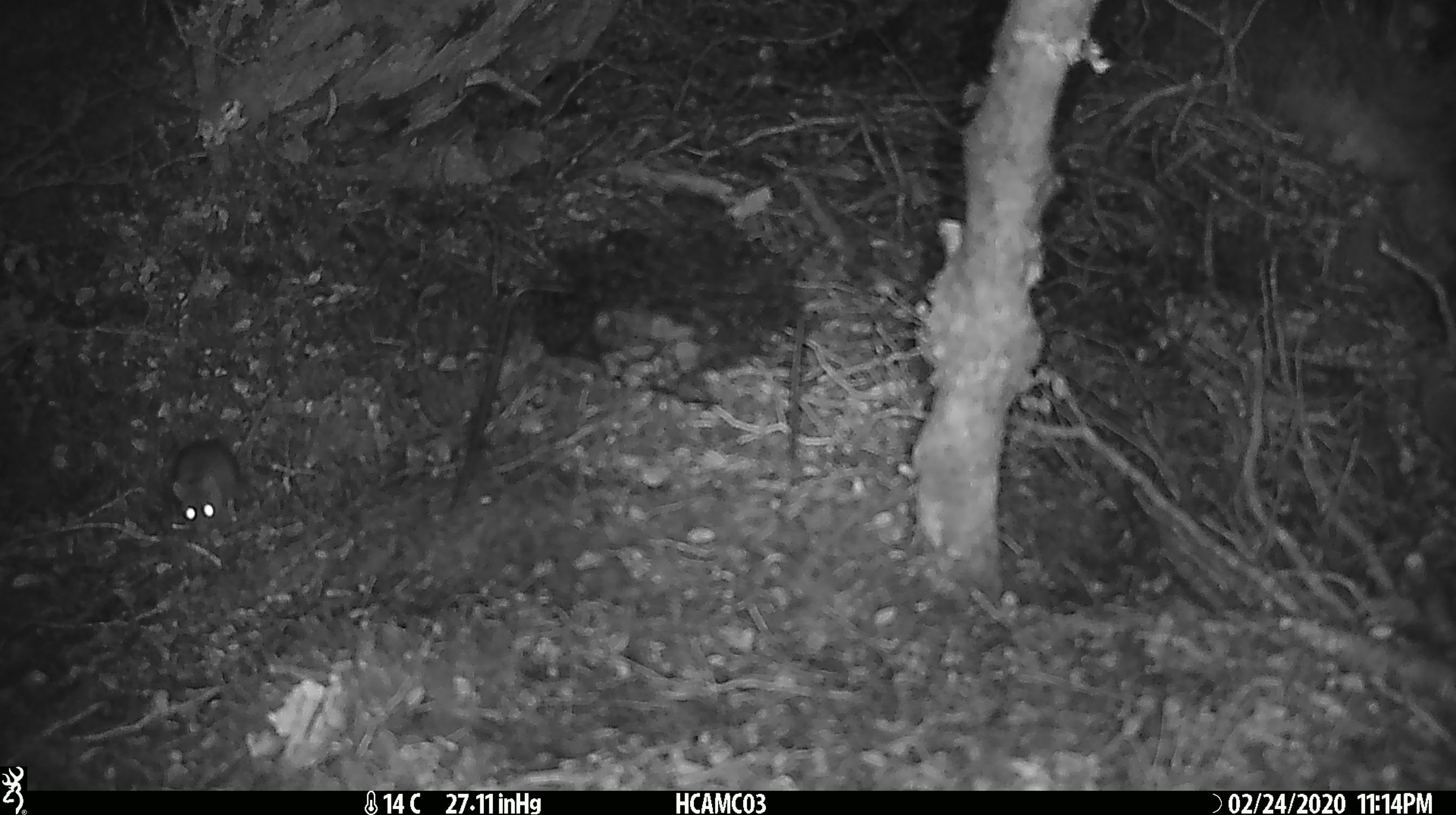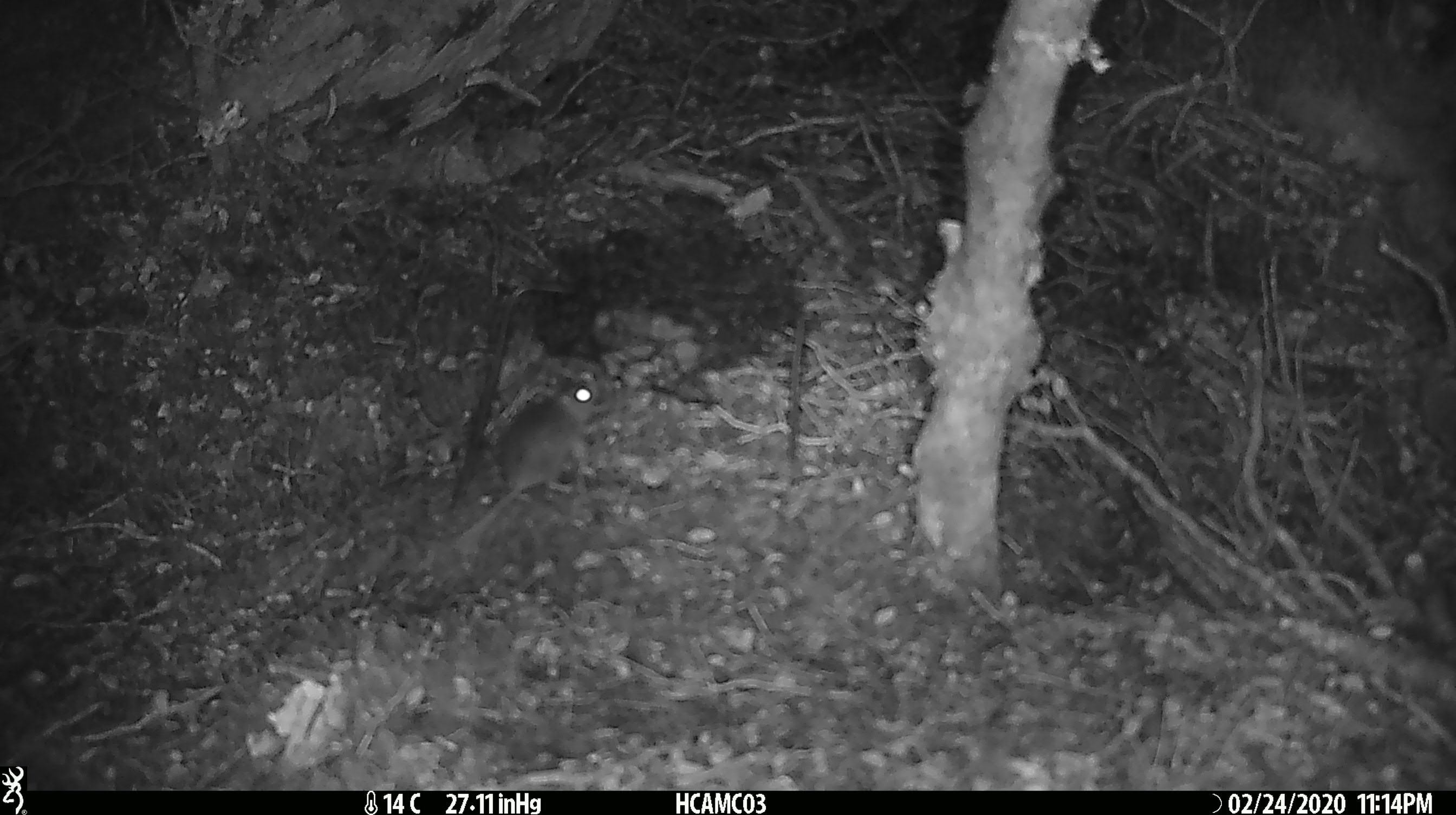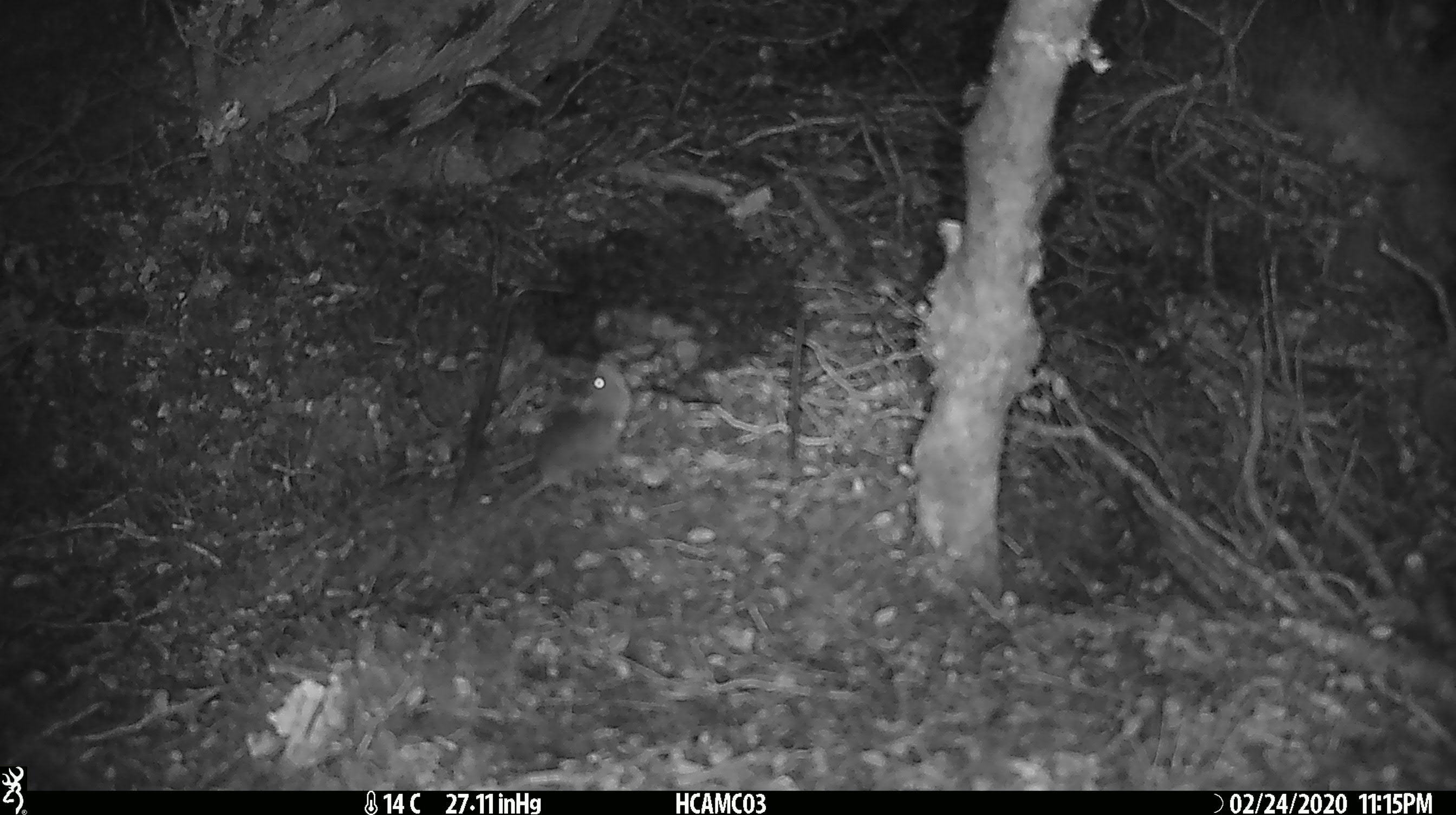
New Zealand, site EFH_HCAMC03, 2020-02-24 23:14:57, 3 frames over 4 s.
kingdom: Animalia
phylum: Chordata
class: Mammalia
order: Rodentia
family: Muridae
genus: Mus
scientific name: Mus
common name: mouse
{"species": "mouse (Mus)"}